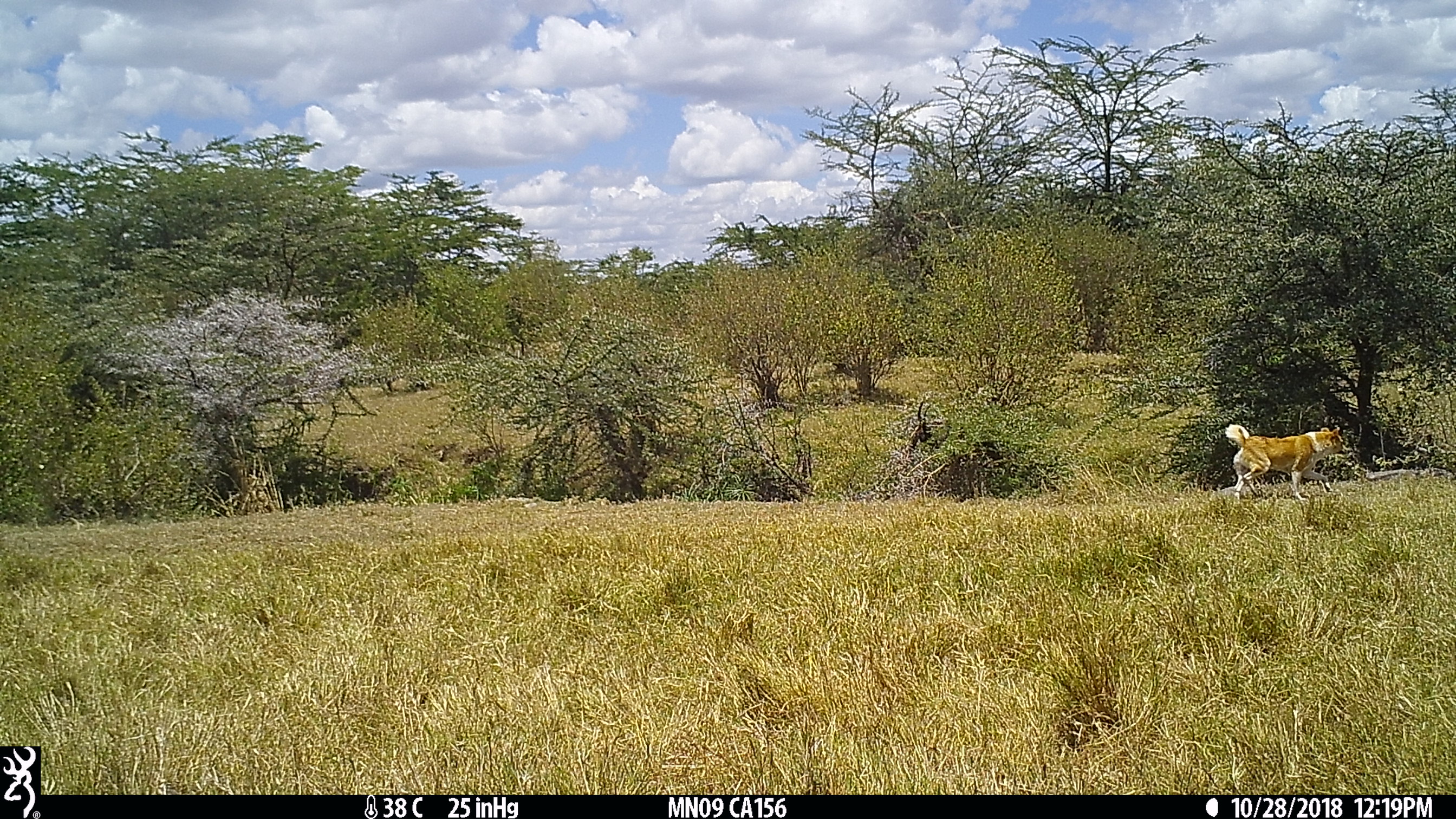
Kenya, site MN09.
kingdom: Animalia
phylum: Chordata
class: Mammalia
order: Carnivora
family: Canidae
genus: Canis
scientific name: Canis familiaris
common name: domestic dog